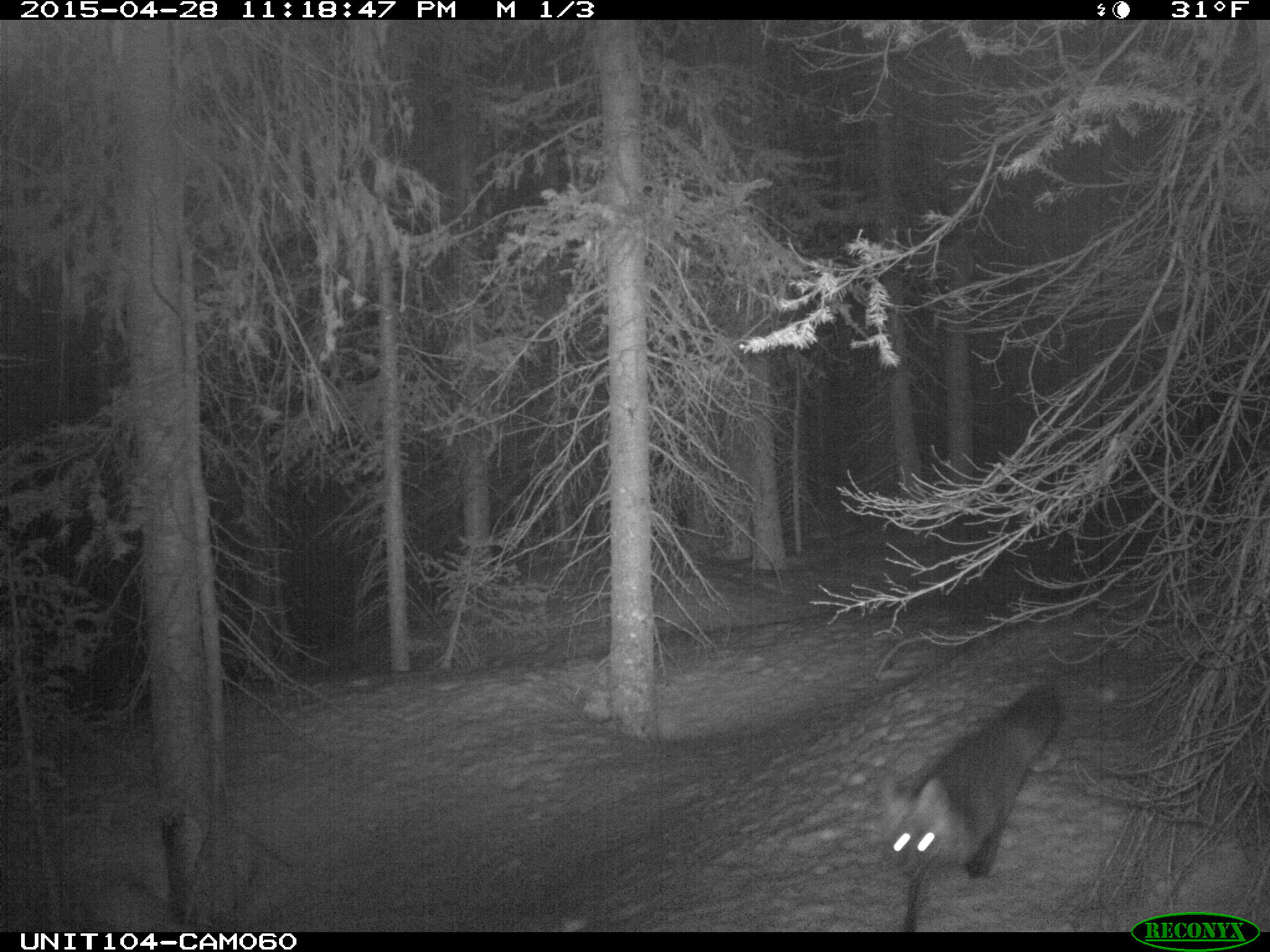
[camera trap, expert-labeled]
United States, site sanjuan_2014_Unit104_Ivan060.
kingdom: Animalia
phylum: Chordata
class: Mammalia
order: Carnivora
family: Canidae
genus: Vulpes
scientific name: Vulpes vulpes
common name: red fox